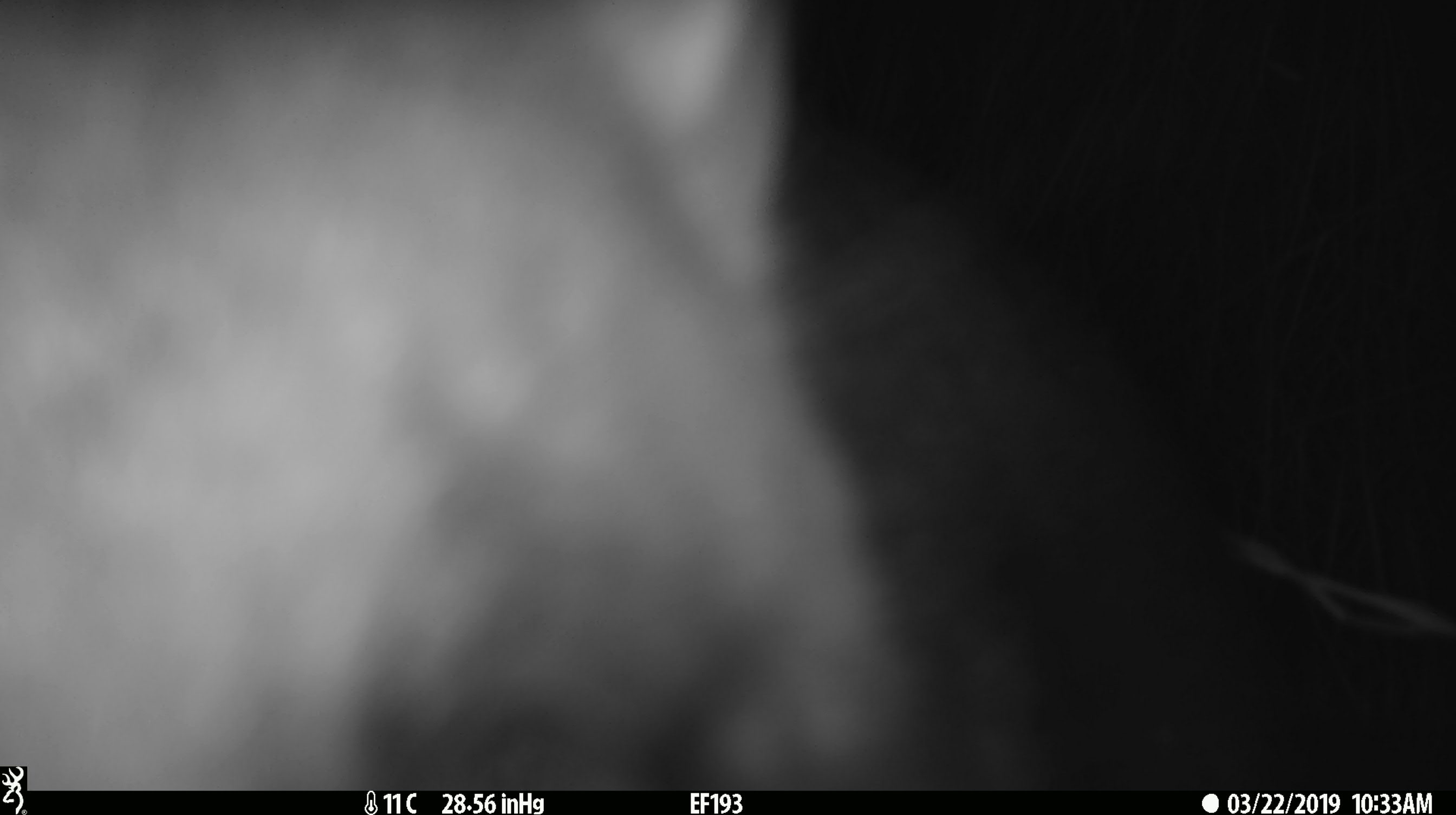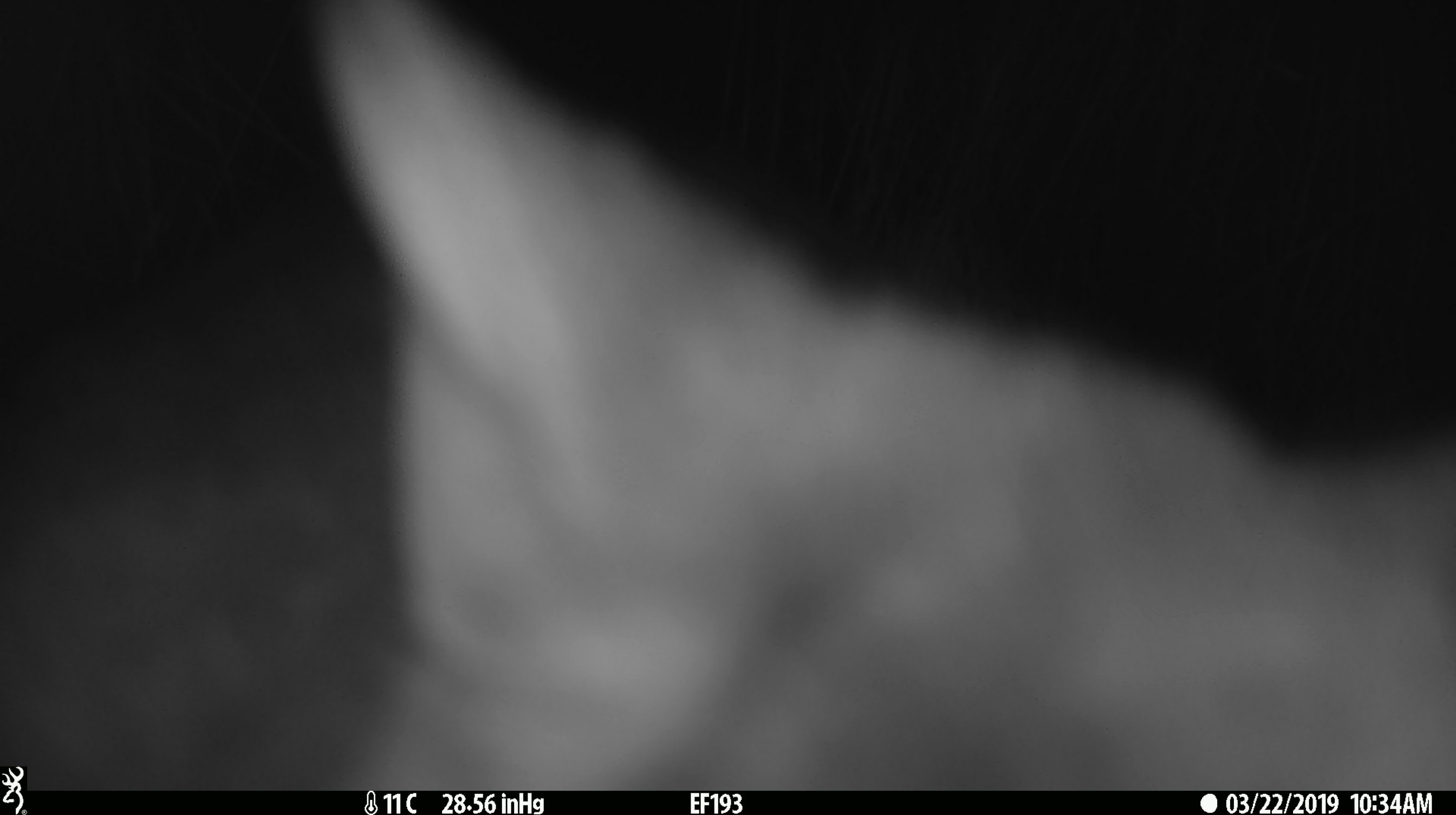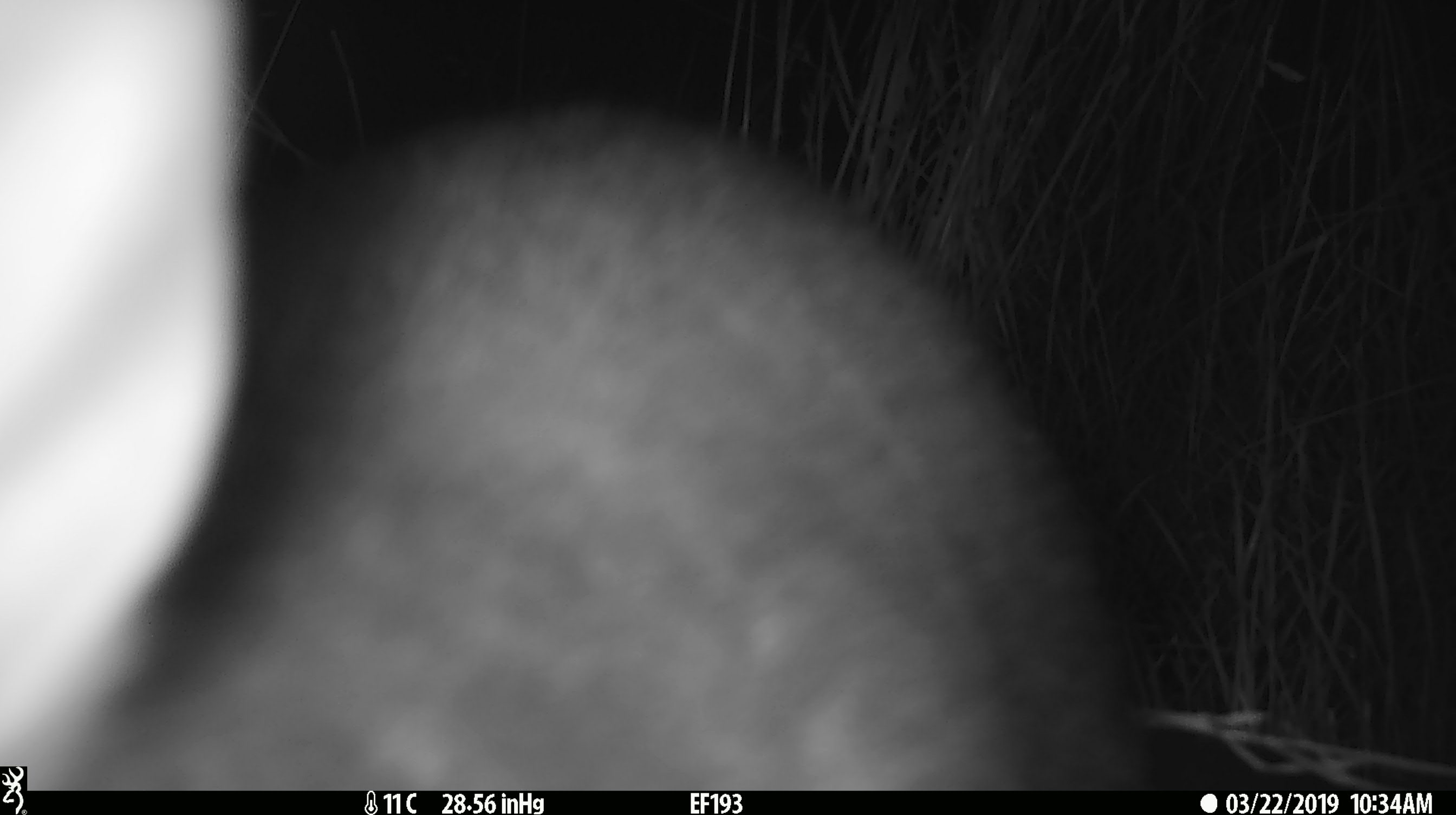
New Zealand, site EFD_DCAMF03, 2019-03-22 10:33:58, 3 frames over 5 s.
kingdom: Animalia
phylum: Chordata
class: Mammalia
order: Diprotodontia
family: Phalangeridae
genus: Trichosurus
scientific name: Trichosurus vulpecula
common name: common brushtail possum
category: possum